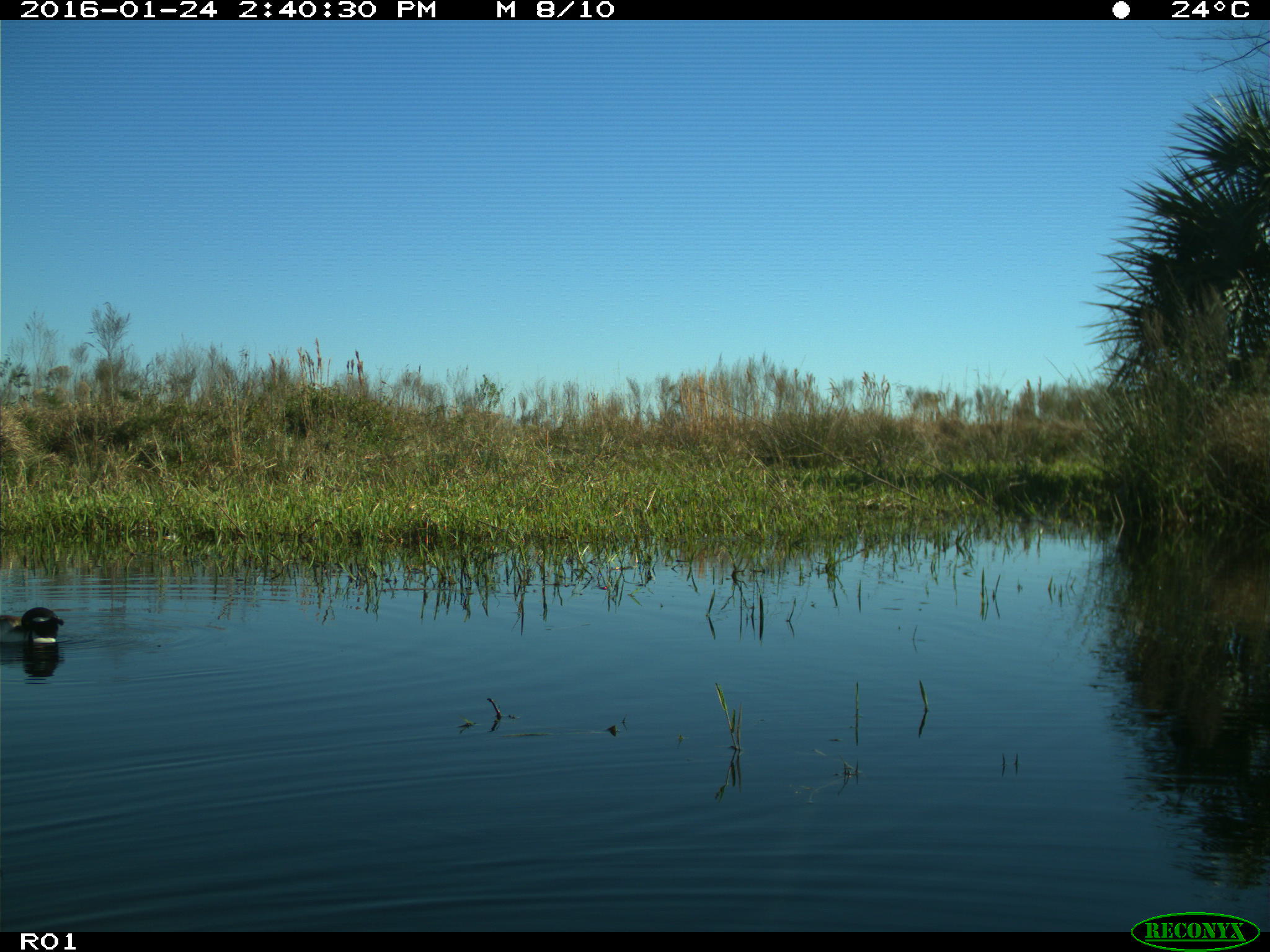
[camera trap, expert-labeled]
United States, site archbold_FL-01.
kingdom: Animalia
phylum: Chordata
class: Aves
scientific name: Aves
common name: birds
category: unidentified bird